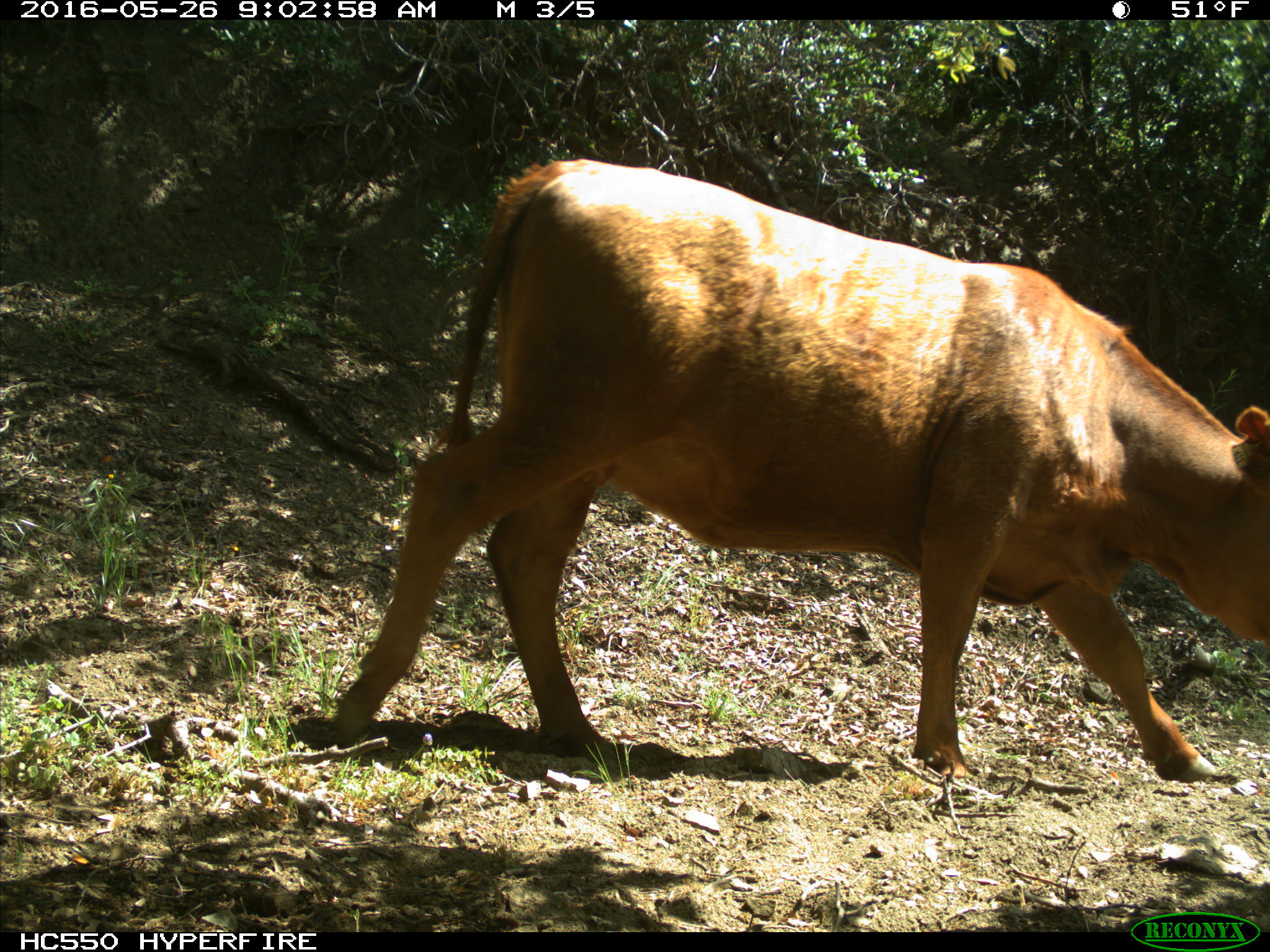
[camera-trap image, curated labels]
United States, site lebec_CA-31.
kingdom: Animalia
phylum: Chordata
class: Mammalia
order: Artiodactyla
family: Bovidae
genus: Bos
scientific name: Bos taurus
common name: domestic cow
Bos taurus (domestic cow).